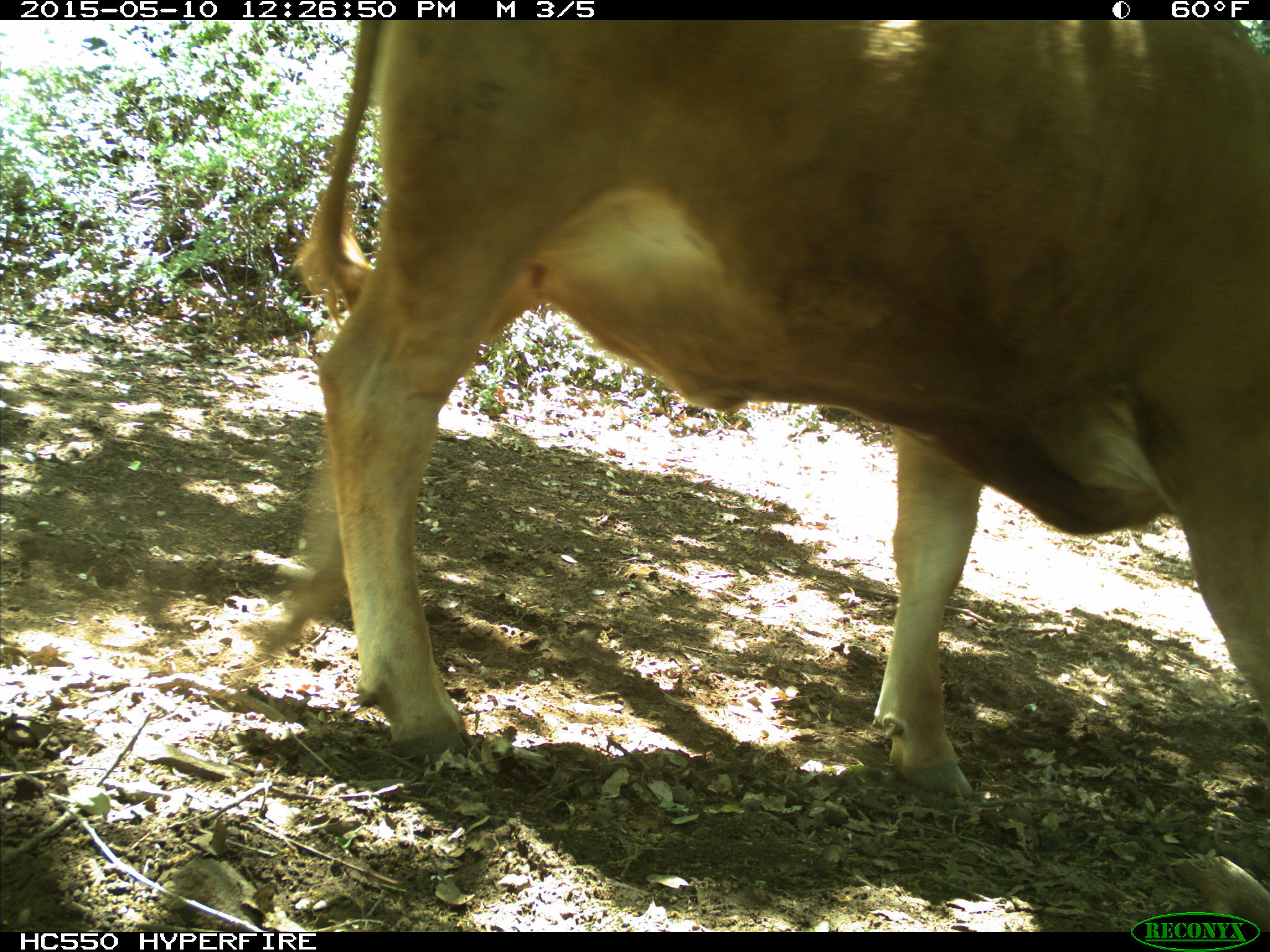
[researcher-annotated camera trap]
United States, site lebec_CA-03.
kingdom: Animalia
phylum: Chordata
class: Mammalia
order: Artiodactyla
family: Bovidae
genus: Bos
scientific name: Bos taurus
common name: domestic cow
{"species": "Bos taurus (domestic cow)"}